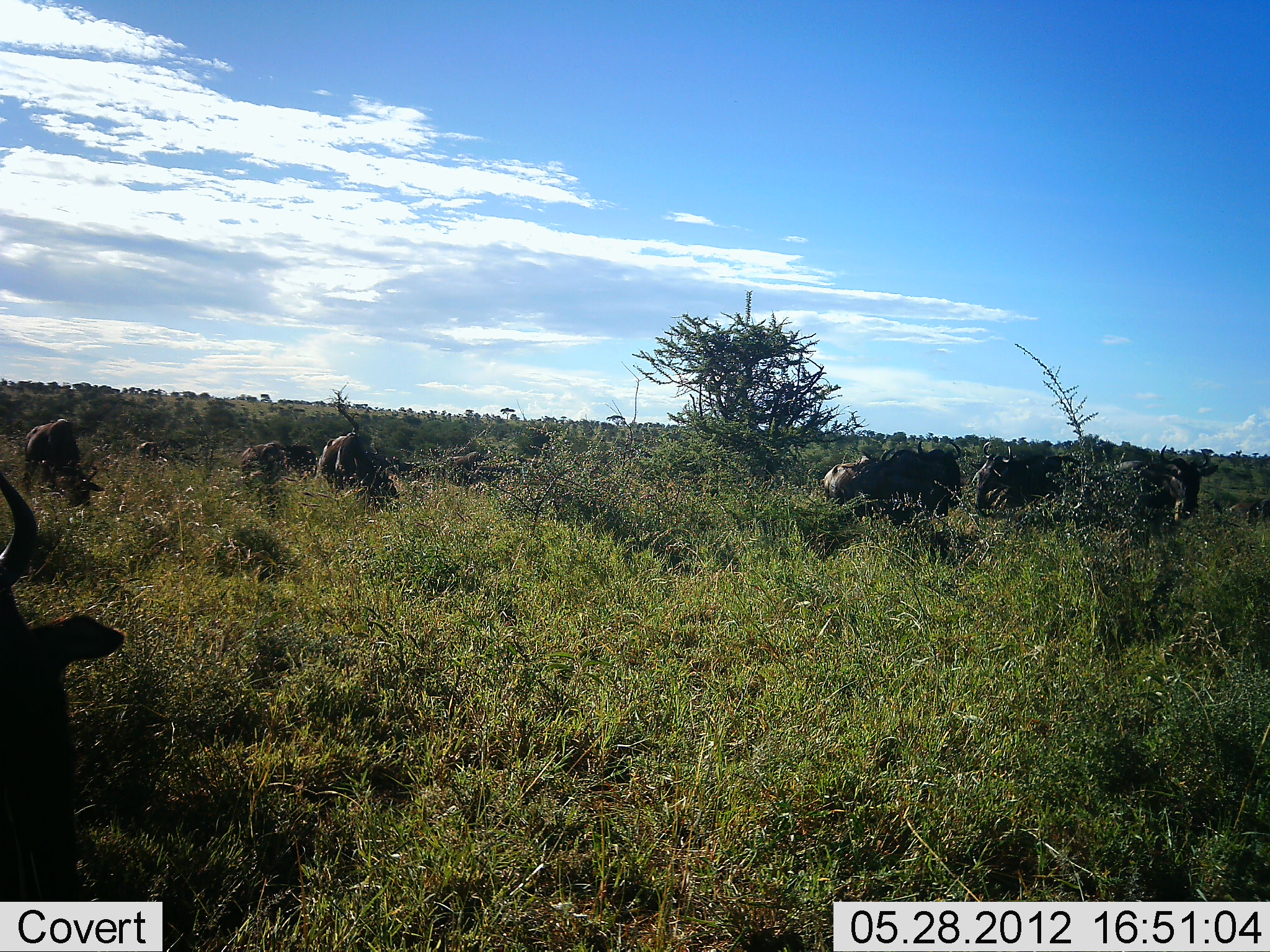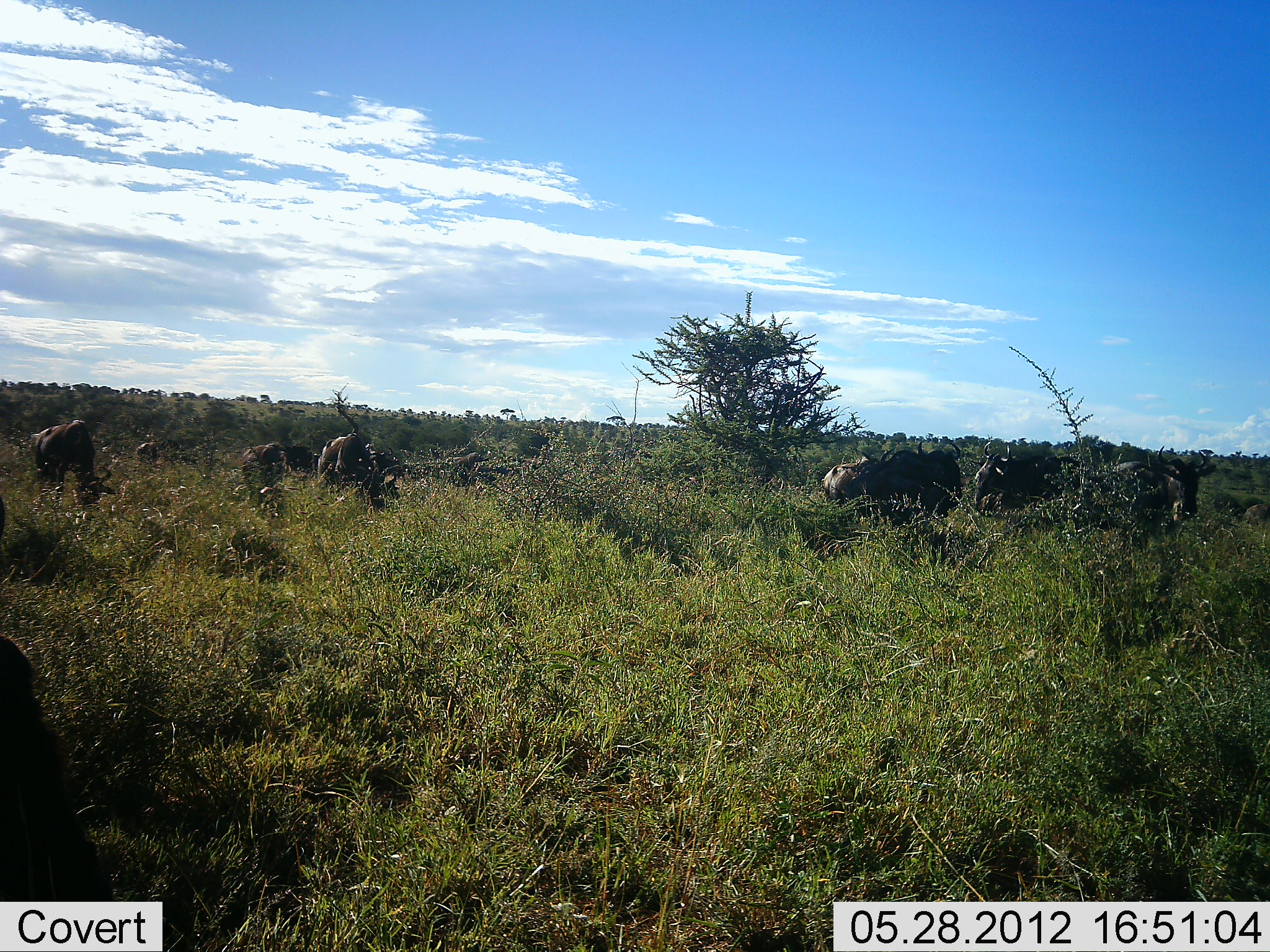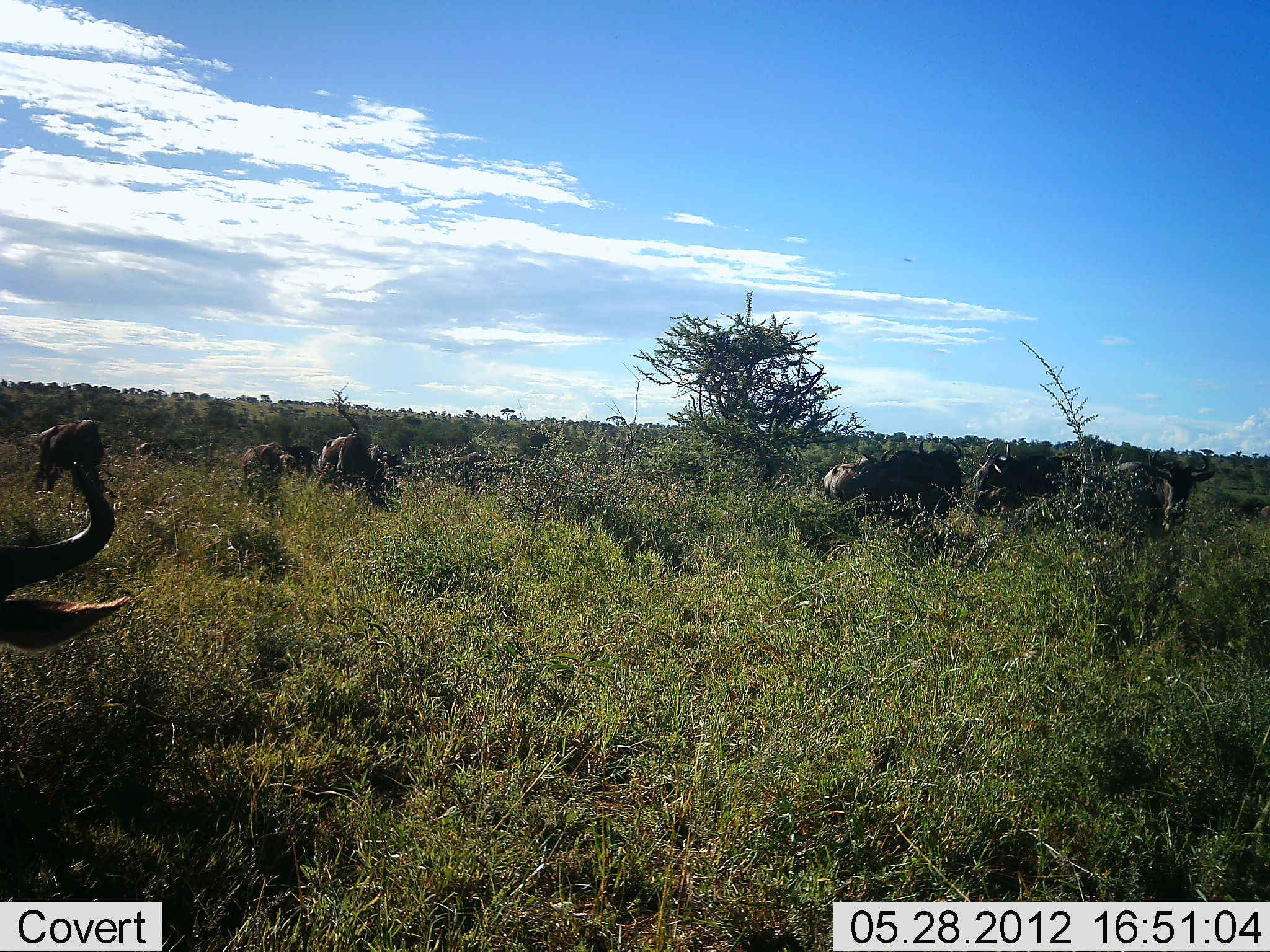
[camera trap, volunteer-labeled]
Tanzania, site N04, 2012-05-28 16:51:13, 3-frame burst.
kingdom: Animalia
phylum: Chordata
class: Mammalia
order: Artiodactyla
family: Bovidae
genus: Connochaetes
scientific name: Connochaetes taurinus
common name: blue wildebeest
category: wildebeest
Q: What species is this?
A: Wildebeest (blue wildebeest) (Connochaetes taurinus).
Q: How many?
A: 8.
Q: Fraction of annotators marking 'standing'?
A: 45%.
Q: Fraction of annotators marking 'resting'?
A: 0%.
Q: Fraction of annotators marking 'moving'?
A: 18%.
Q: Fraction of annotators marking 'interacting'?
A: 0%.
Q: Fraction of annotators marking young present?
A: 0%.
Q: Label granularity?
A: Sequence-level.